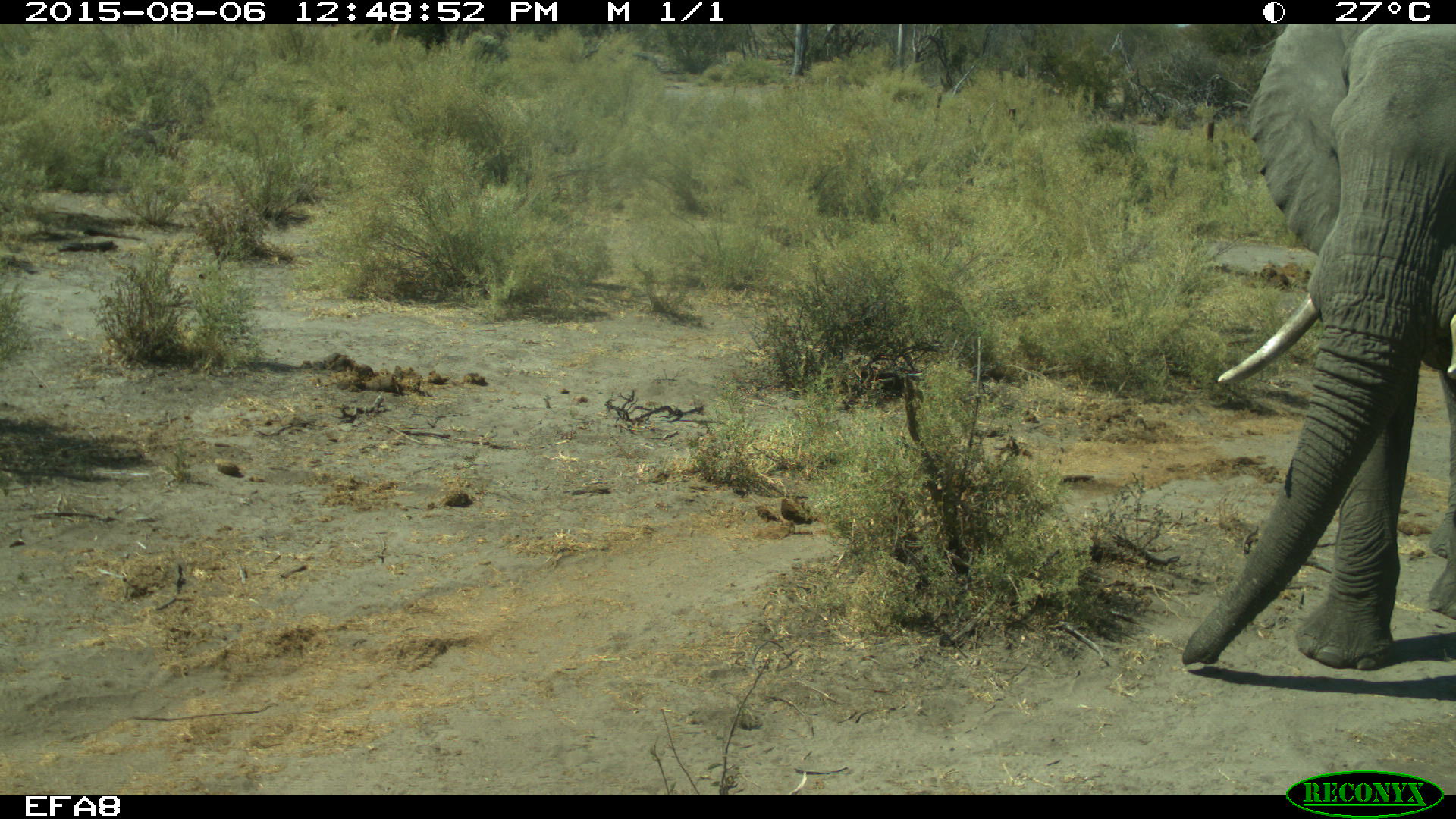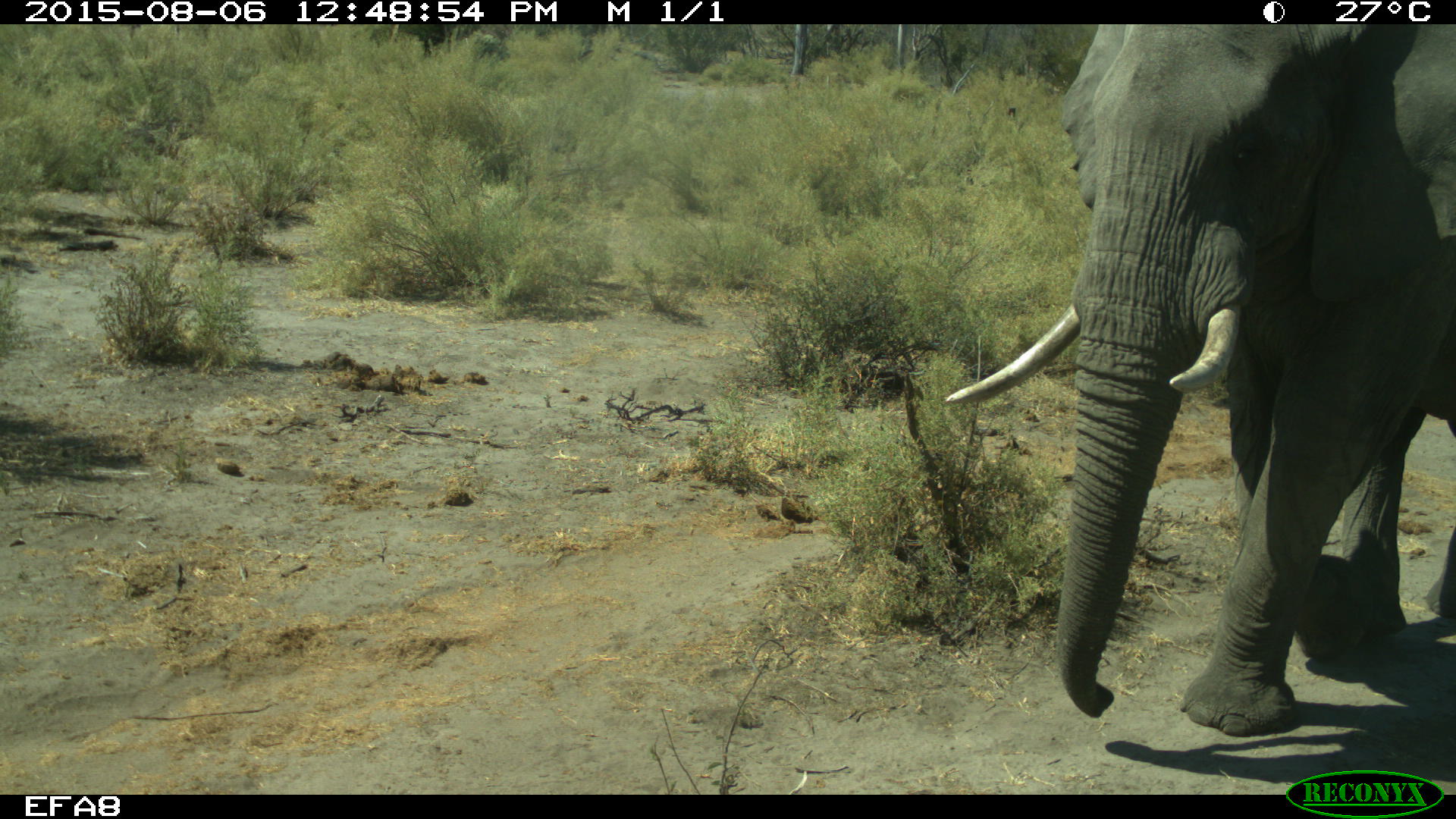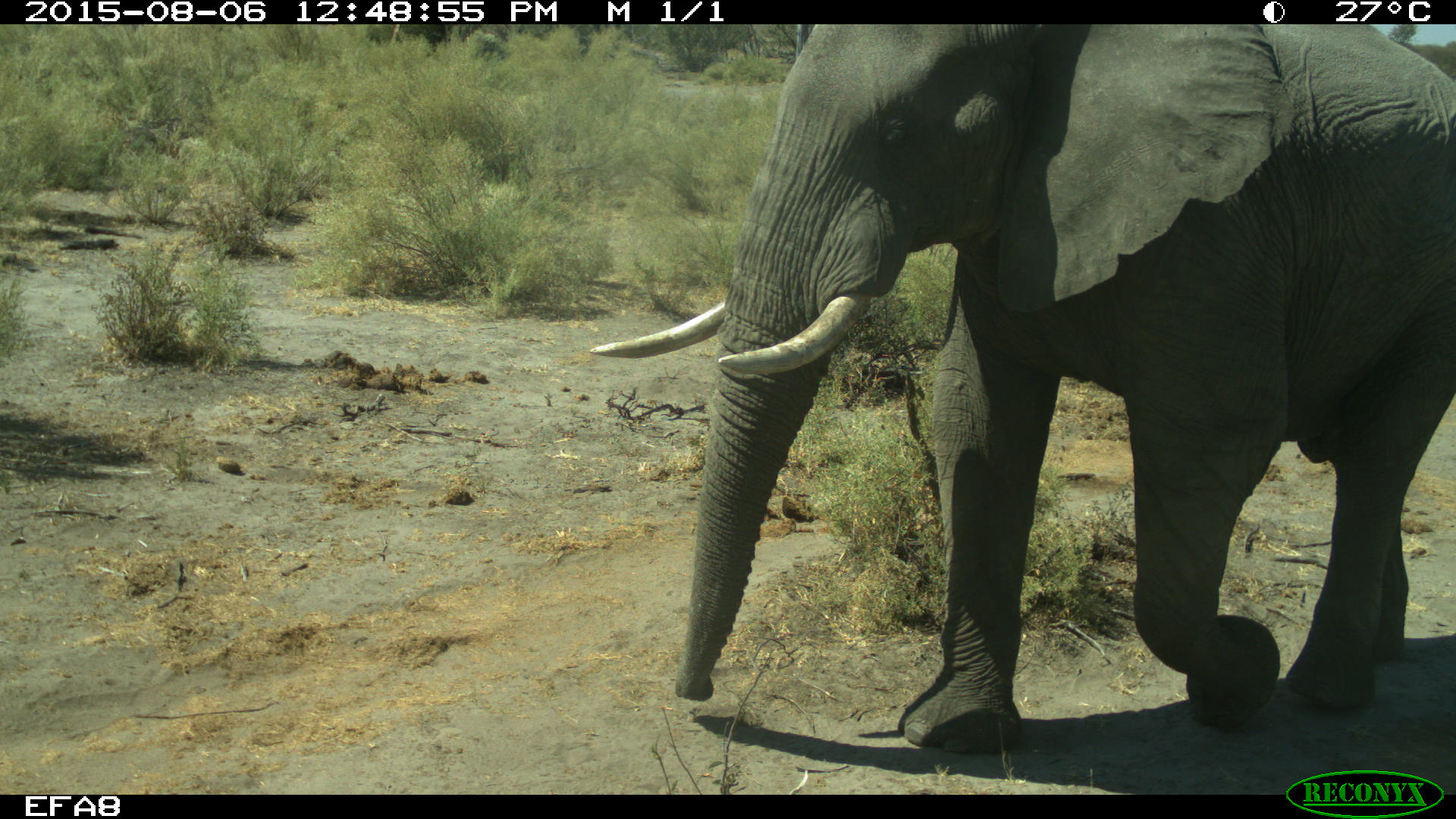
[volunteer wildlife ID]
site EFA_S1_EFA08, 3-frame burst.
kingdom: Animalia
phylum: Chordata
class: Mammalia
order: Proboscidea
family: Elephantidae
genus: Loxodonta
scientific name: Loxodonta africana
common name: african bush elephant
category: elephant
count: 1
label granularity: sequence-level